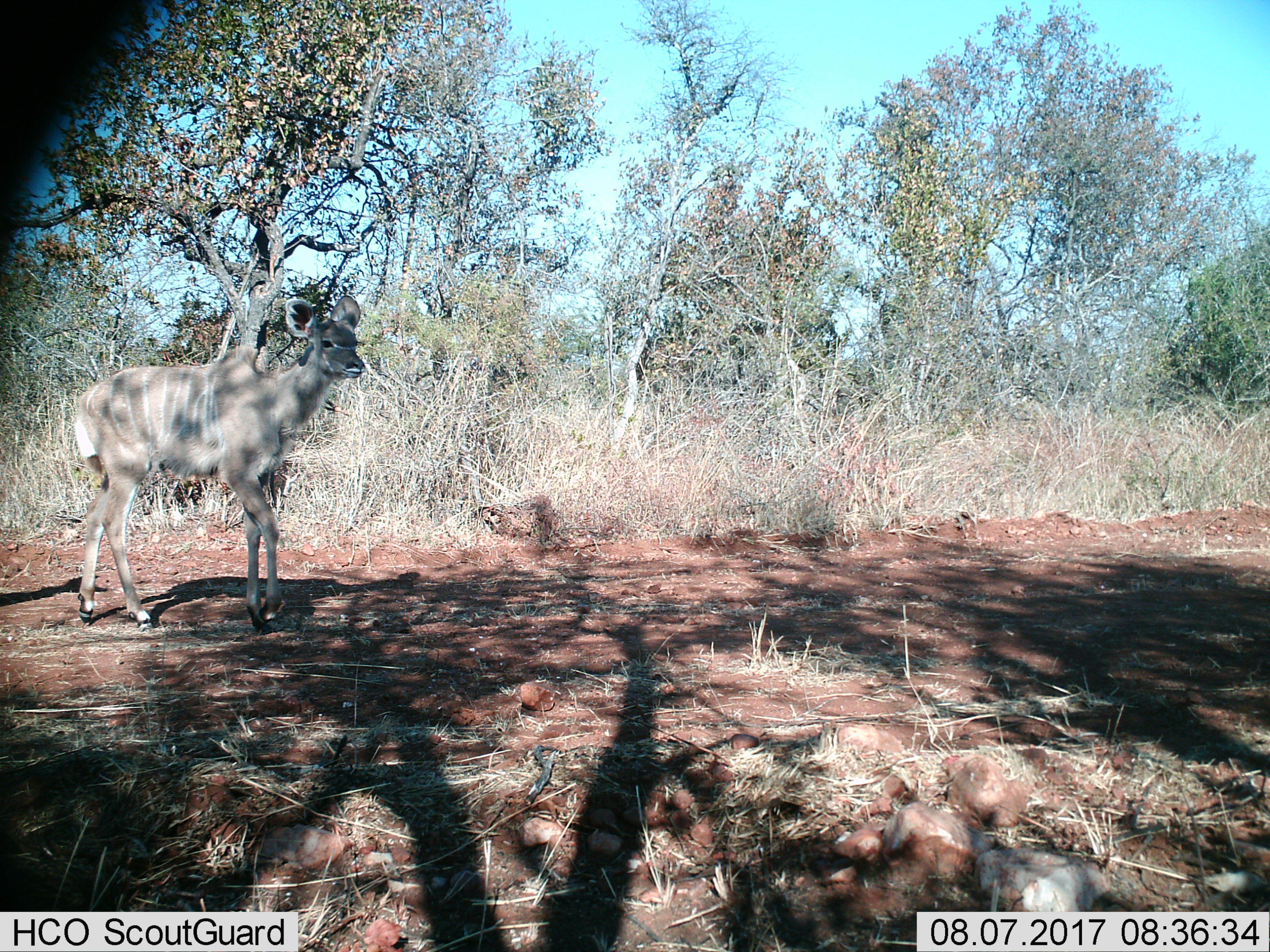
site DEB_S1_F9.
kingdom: Animalia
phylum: Chordata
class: Mammalia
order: Artiodactyla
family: Bovidae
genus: Tragelaphus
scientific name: Tragelaphus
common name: kudu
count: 1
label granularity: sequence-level